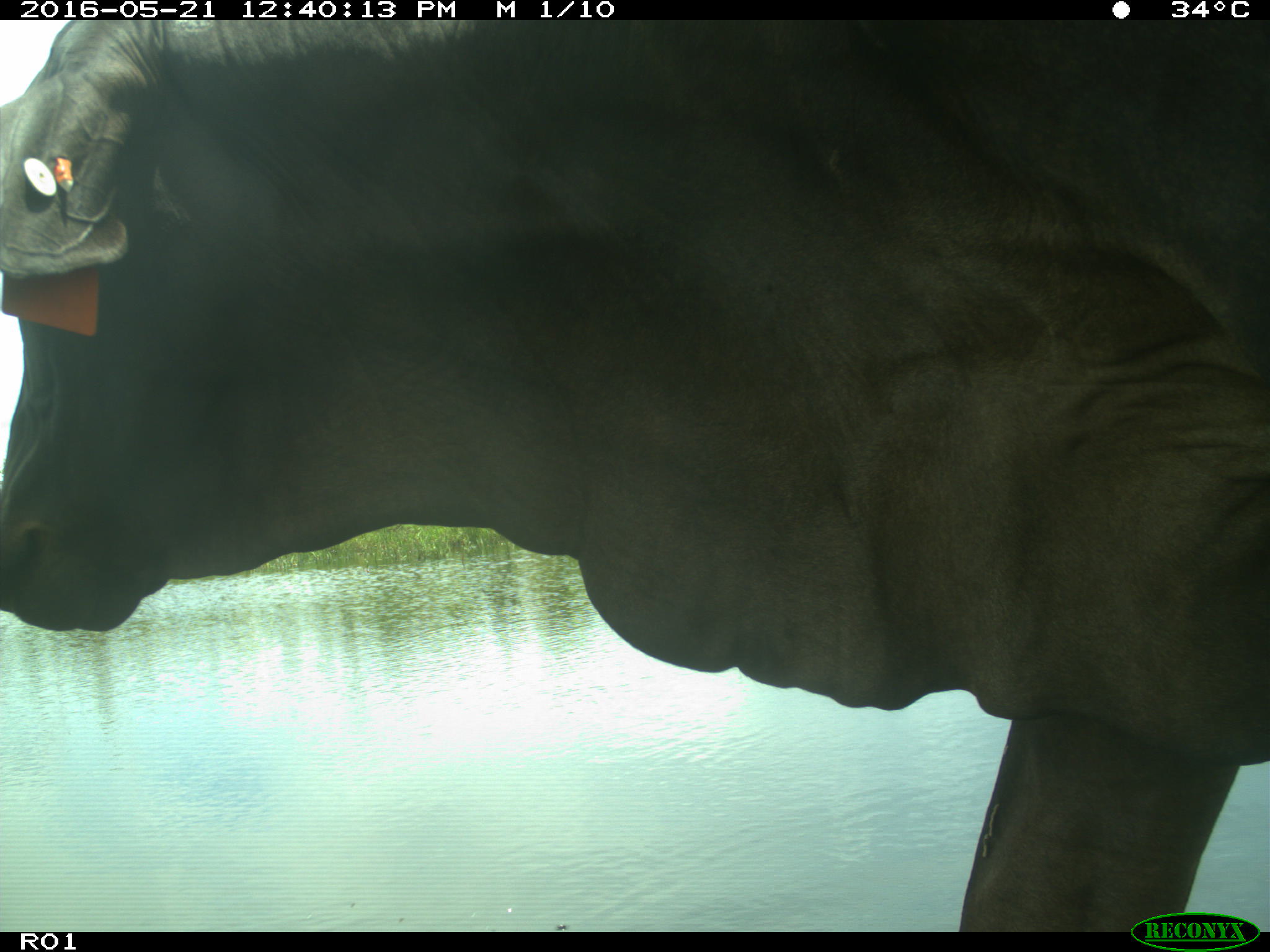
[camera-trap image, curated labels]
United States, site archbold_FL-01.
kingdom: Animalia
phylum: Chordata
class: Mammalia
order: Artiodactyla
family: Bovidae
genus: Bos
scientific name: Bos taurus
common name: domestic cow